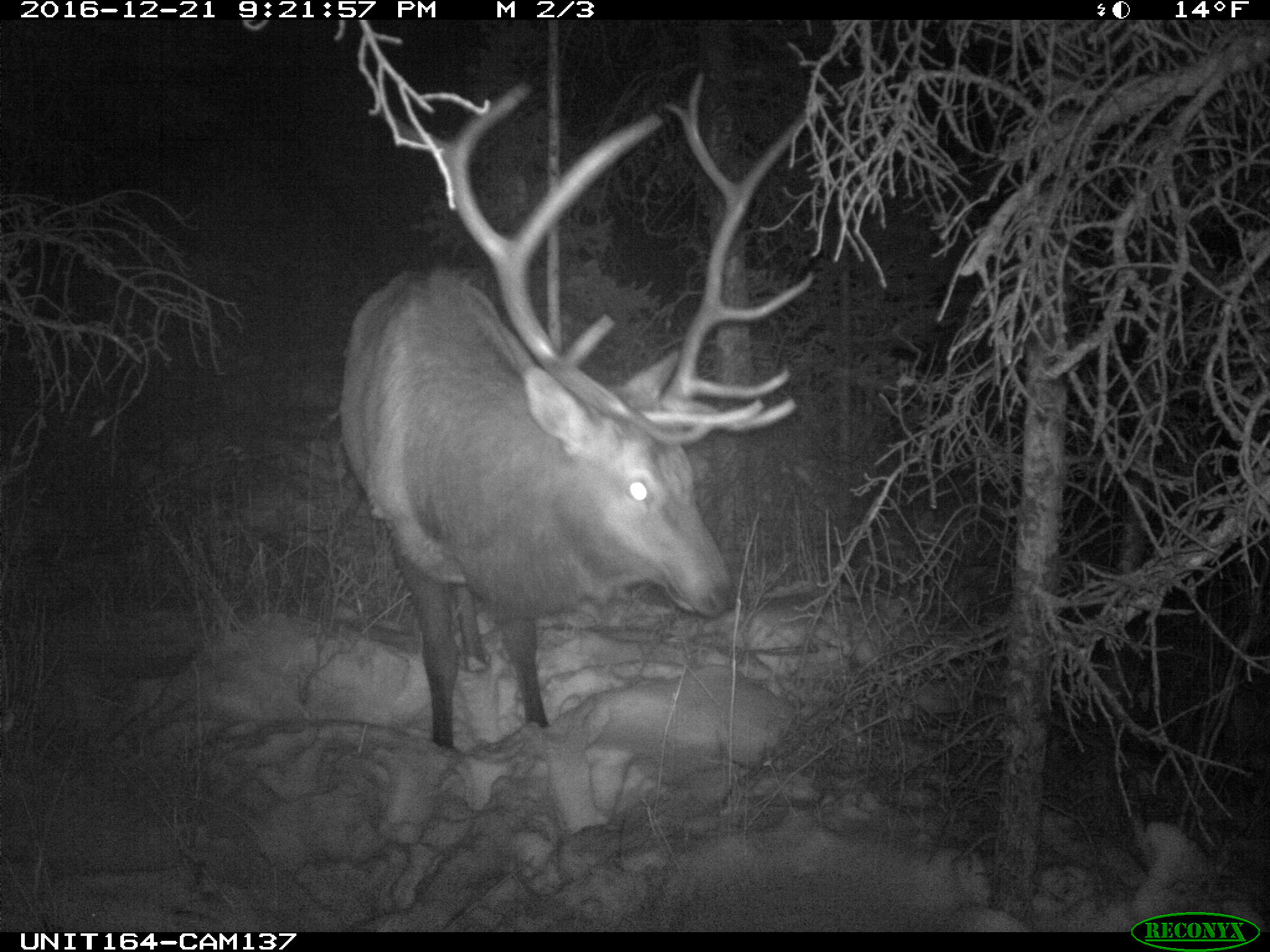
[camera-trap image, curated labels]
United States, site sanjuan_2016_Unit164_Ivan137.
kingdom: Animalia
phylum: Chordata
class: Mammalia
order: Artiodactyla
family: Cervidae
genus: Cervus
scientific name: Cervus elaphus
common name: red deer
Cervus elaphus (red deer).